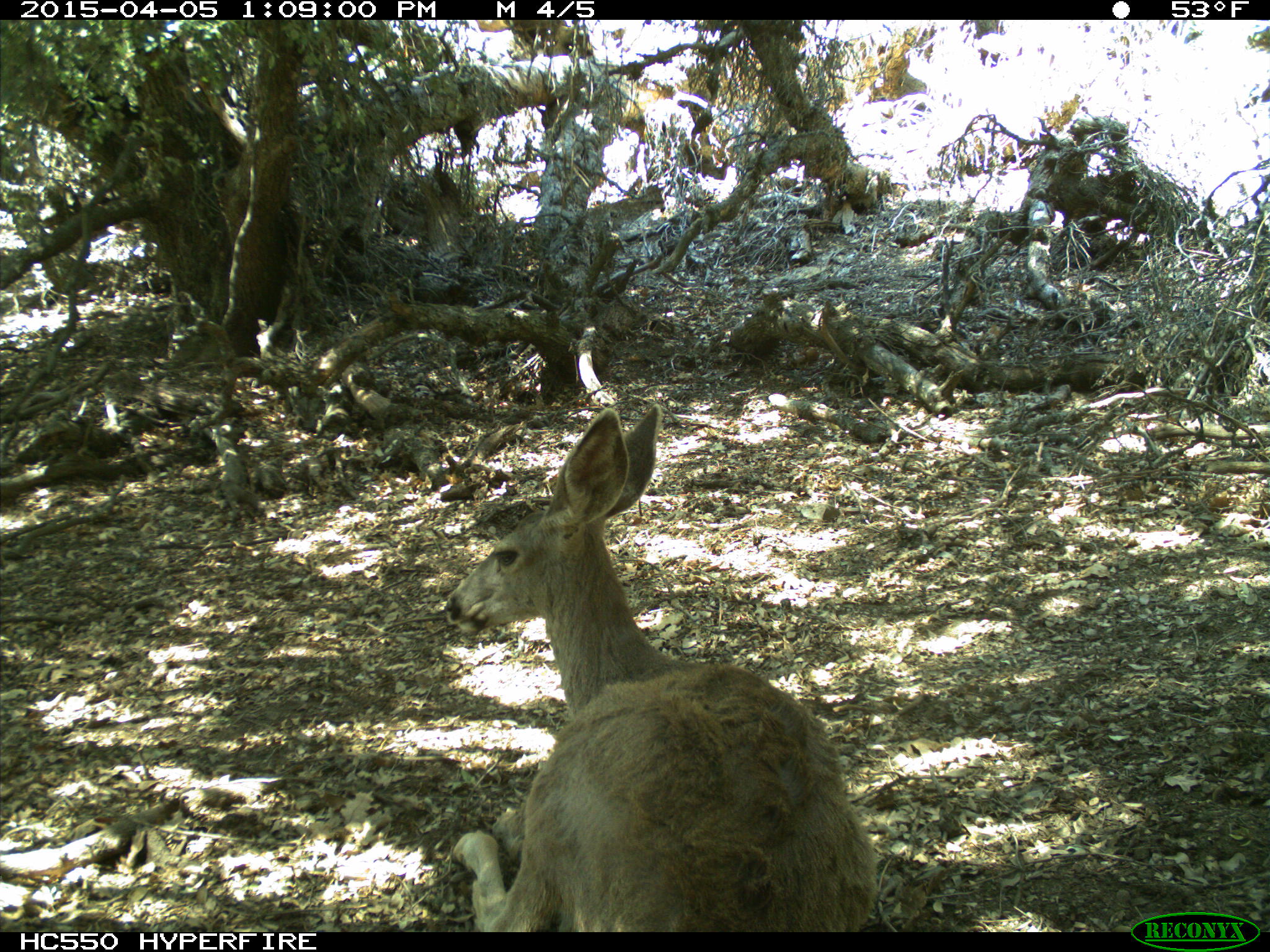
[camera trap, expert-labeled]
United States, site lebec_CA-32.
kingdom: Animalia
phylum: Chordata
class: Mammalia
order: Artiodactyla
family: Cervidae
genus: Odocoileus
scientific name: Odocoileus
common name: deer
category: unidentified deer